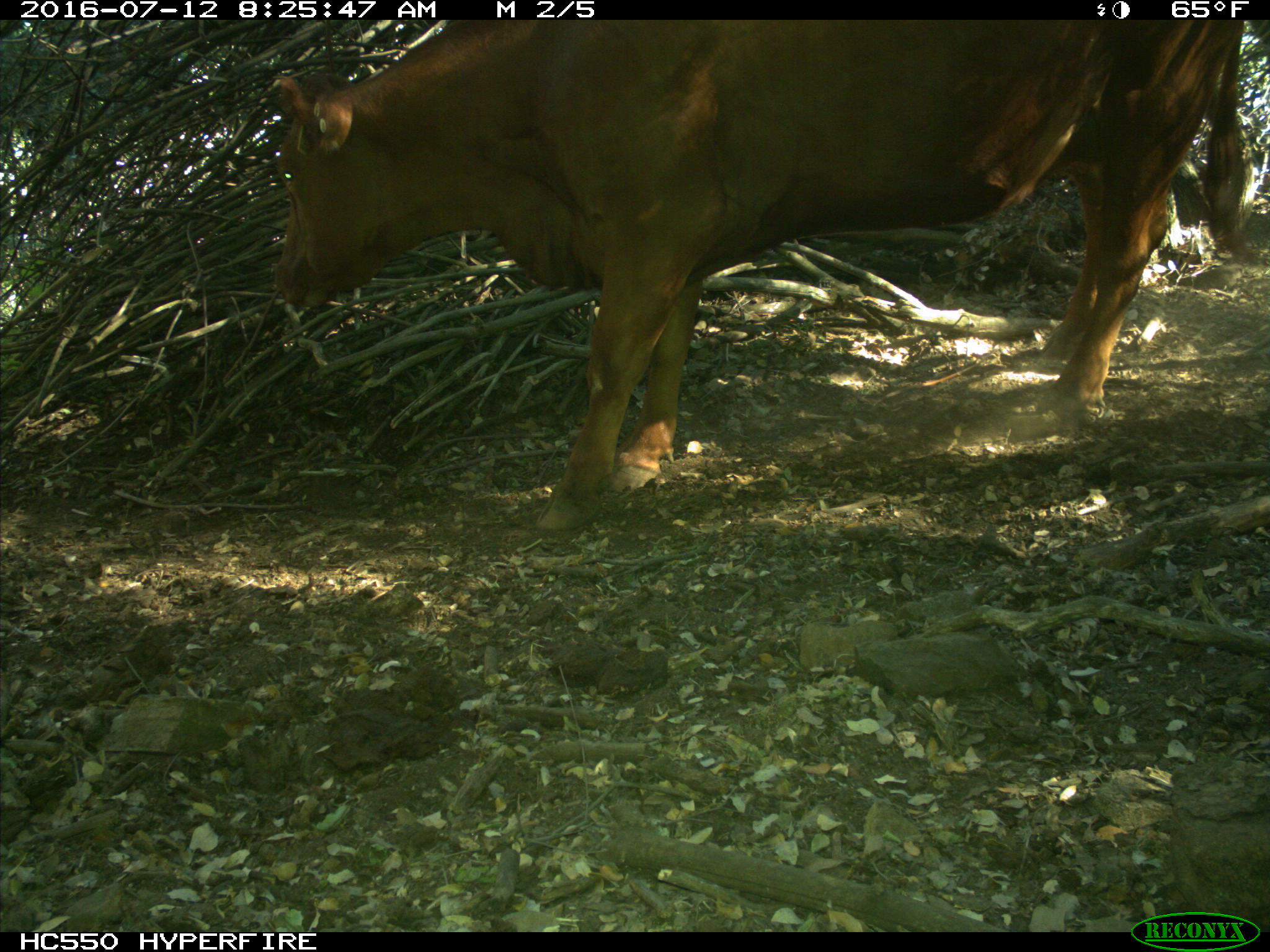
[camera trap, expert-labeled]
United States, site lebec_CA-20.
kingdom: Animalia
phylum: Chordata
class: Mammalia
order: Artiodactyla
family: Bovidae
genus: Bos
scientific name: Bos taurus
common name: domestic cow